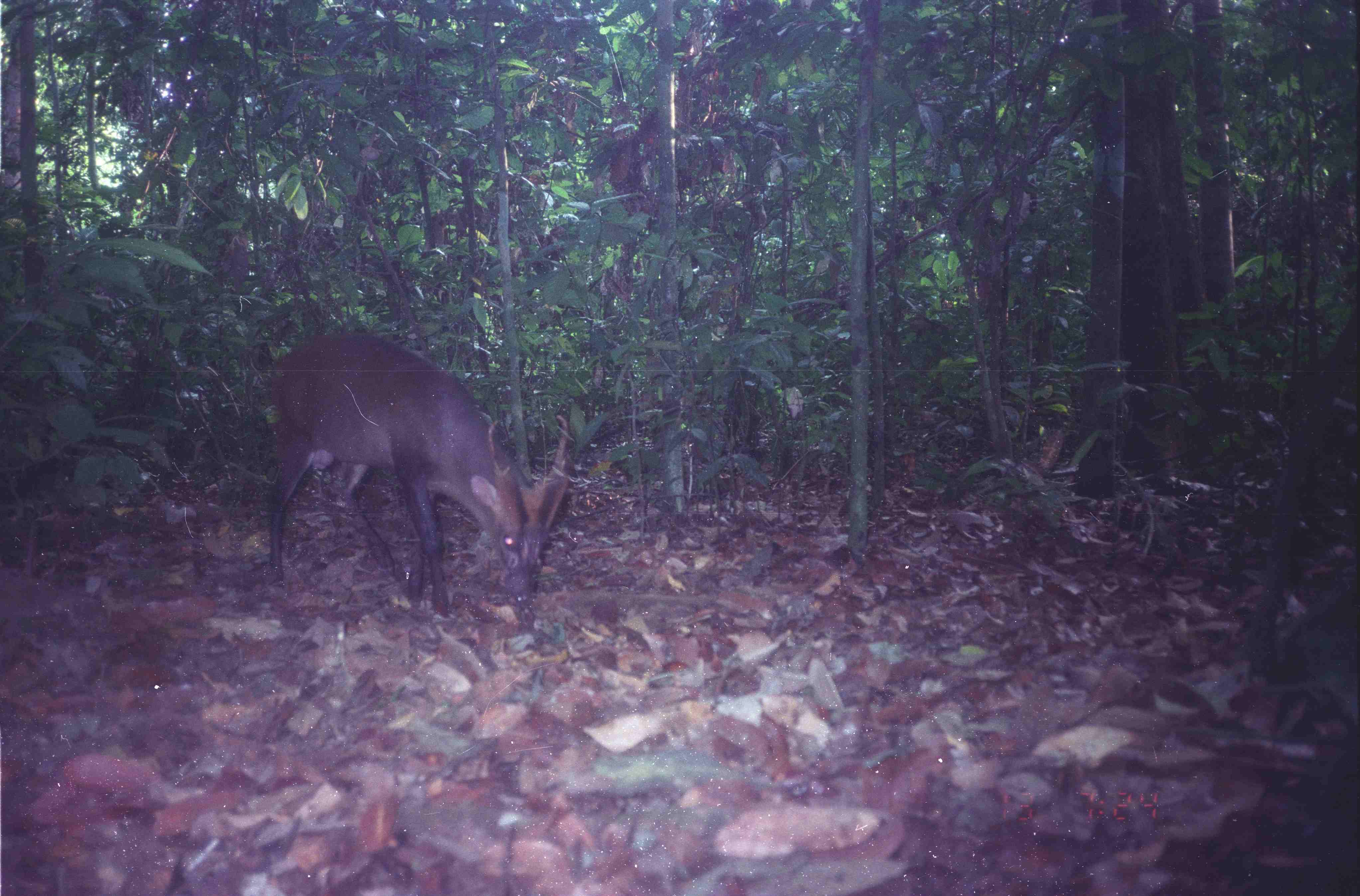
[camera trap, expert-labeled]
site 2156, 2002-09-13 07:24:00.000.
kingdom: Animalia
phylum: Chordata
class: Mammalia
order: Artiodactyla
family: Cervidae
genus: Muntiacus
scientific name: Muntiacus muntjak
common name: southern red muntjac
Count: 1.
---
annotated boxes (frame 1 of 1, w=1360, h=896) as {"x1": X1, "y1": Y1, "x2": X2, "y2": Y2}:
muntiacus muntjak: {"x1": 268, "y1": 332, "x2": 570, "y2": 614}